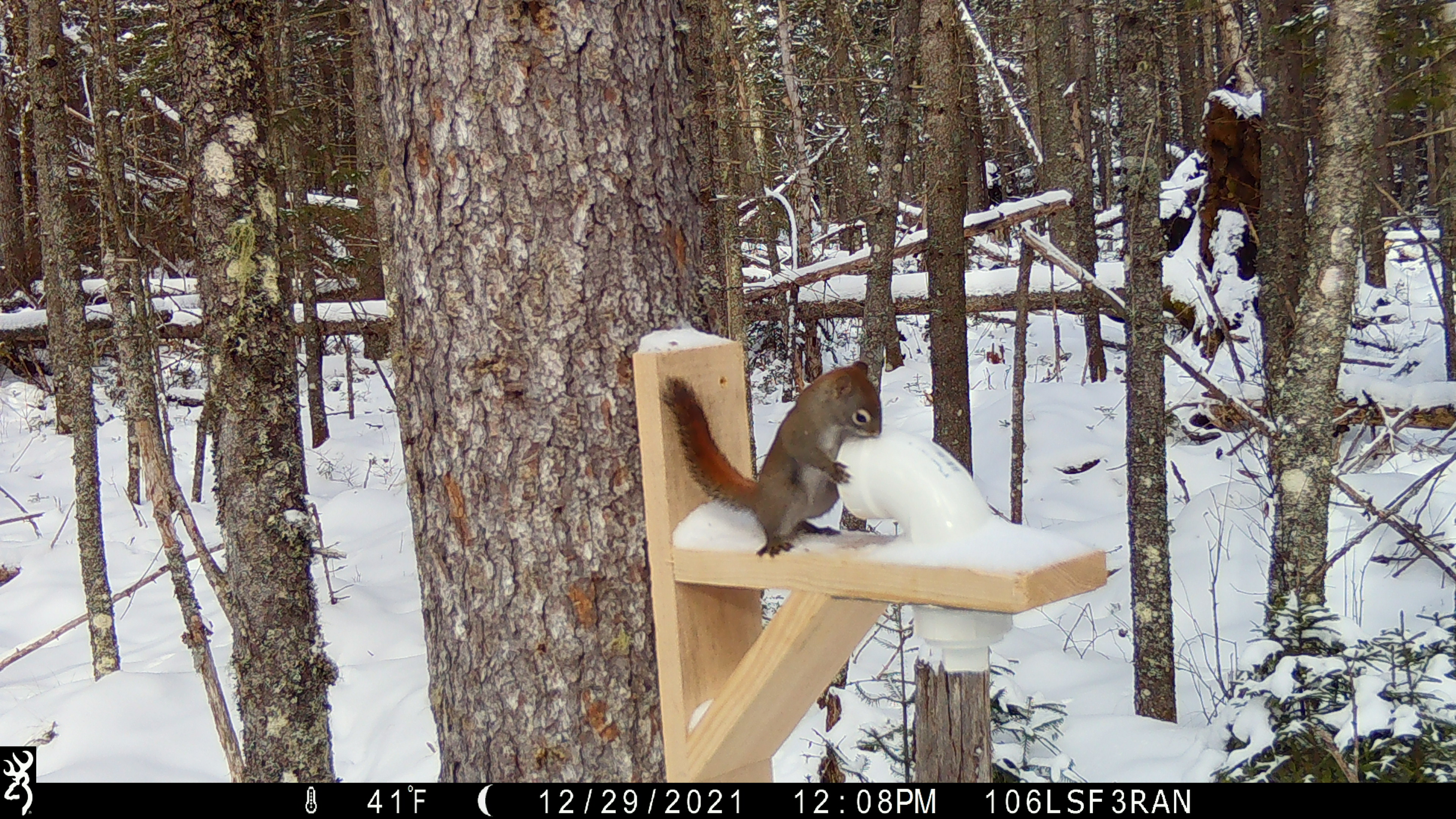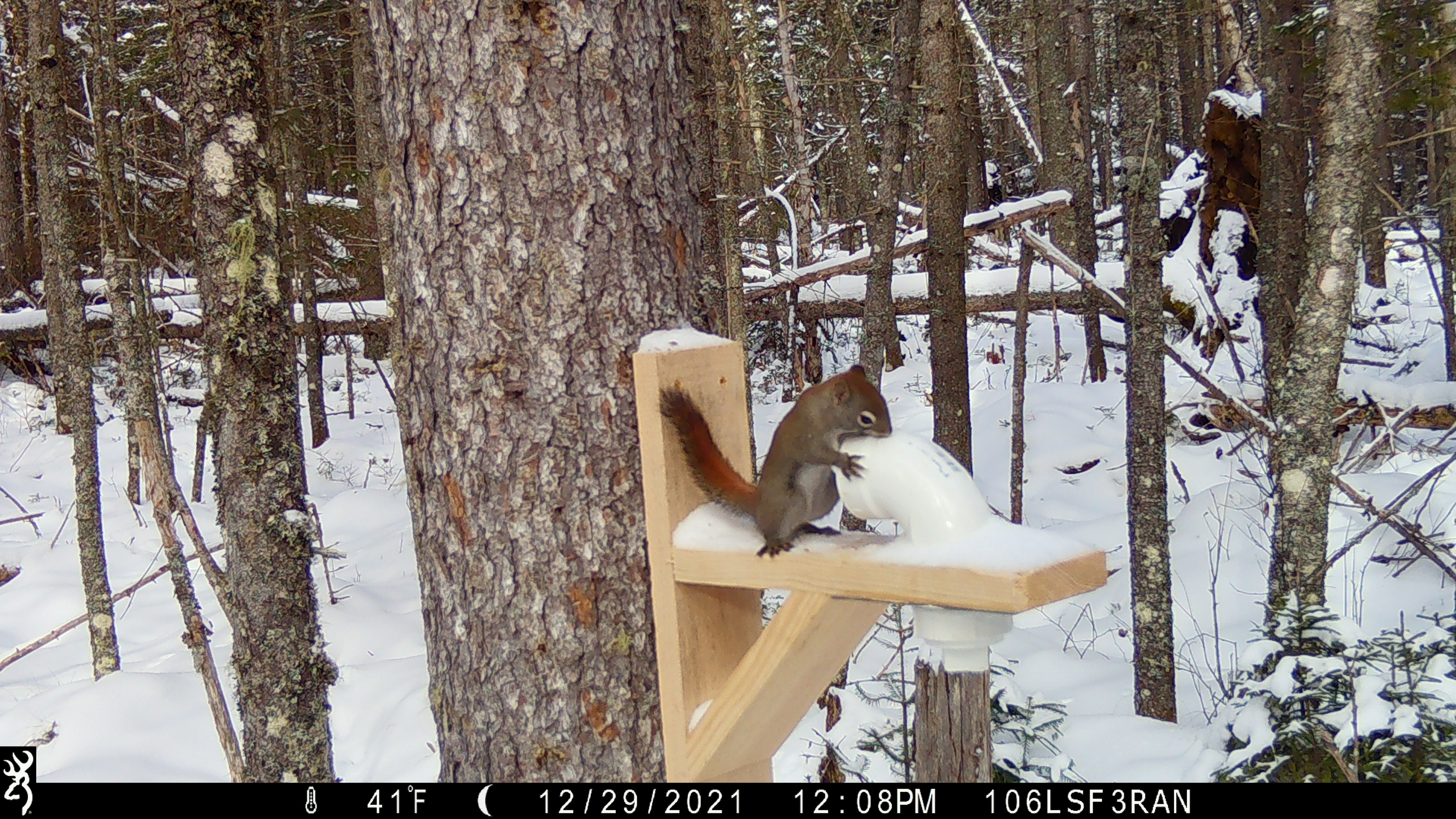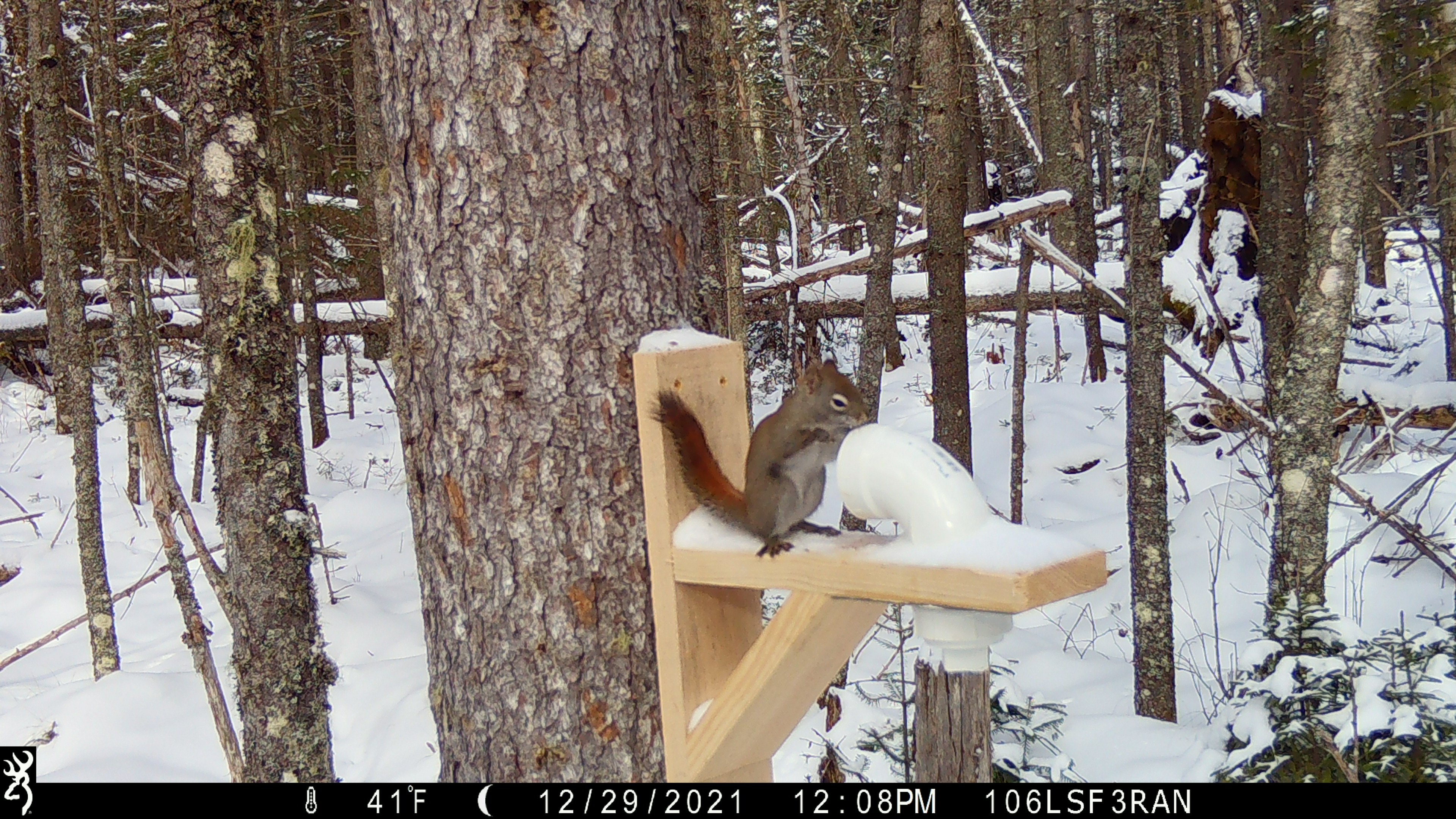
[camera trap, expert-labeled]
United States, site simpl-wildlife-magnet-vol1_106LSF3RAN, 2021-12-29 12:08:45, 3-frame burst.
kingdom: Animalia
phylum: Chordata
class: Mammalia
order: Rodentia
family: Sciuridae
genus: Tamiasciurus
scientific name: Tamiasciurus hudsonicus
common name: red squirrel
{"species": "red squirrel (Tamiasciurus hudsonicus)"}